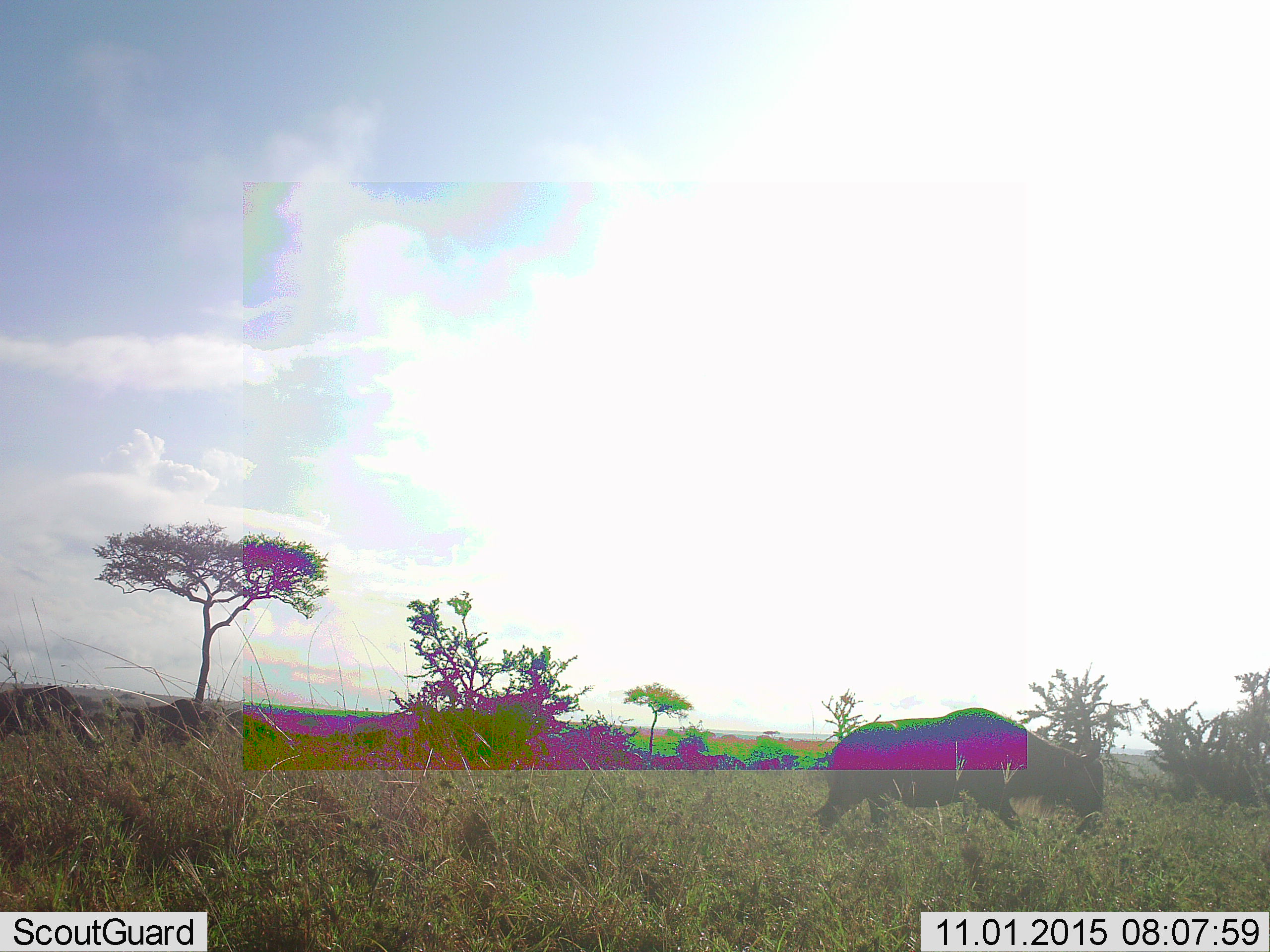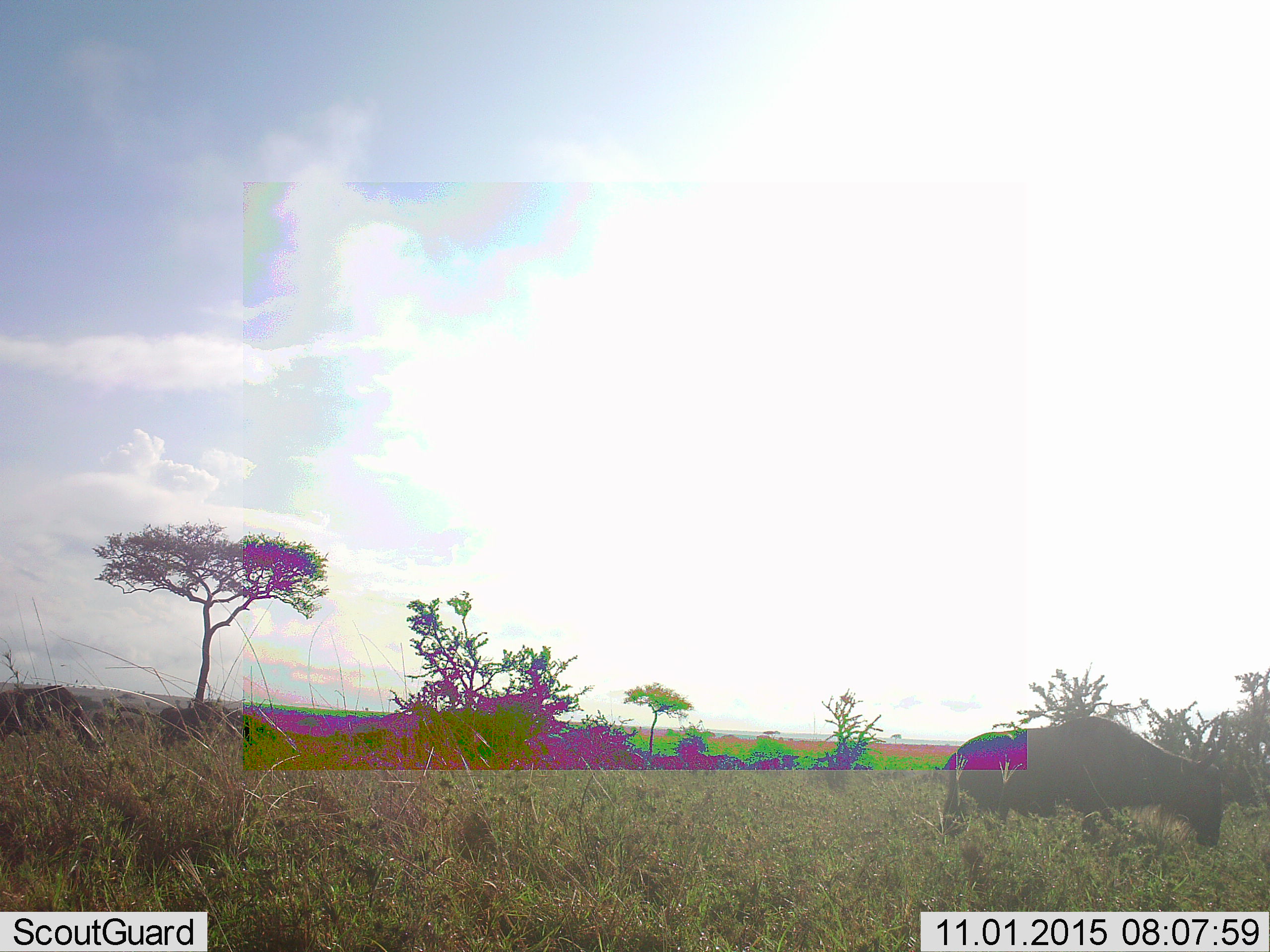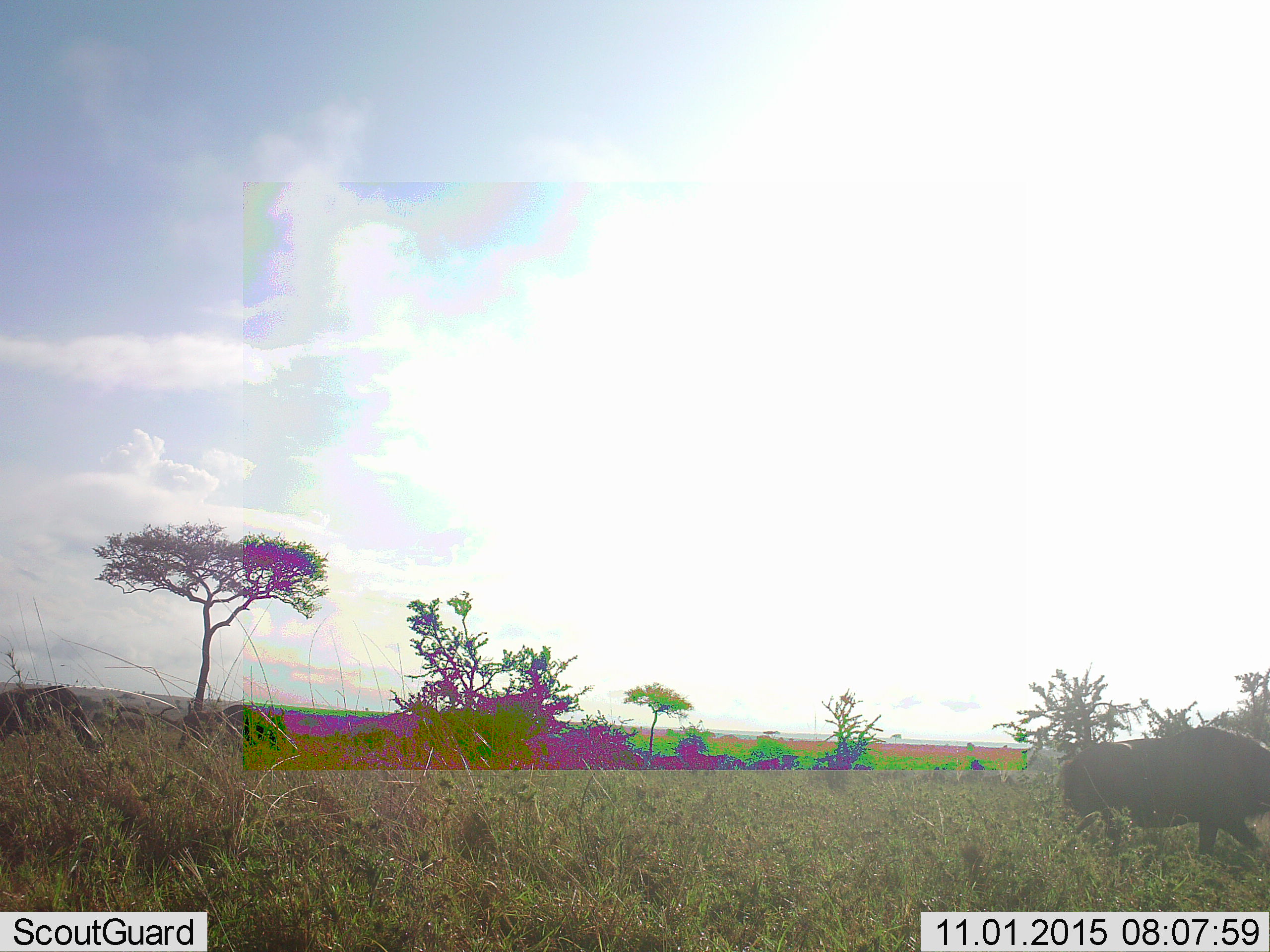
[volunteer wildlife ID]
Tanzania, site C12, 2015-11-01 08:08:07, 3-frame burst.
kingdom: Animalia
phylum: Chordata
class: Mammalia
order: Artiodactyla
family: Bovidae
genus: Connochaetes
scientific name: Connochaetes taurinus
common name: blue wildebeest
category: wildebeest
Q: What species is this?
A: Wildebeest (blue wildebeest) (Connochaetes taurinus).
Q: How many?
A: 3.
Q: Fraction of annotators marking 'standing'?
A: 19%.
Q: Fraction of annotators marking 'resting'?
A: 0%.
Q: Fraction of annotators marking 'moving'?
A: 88%.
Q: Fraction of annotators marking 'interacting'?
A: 0%.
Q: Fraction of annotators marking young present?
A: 0%.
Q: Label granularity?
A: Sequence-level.